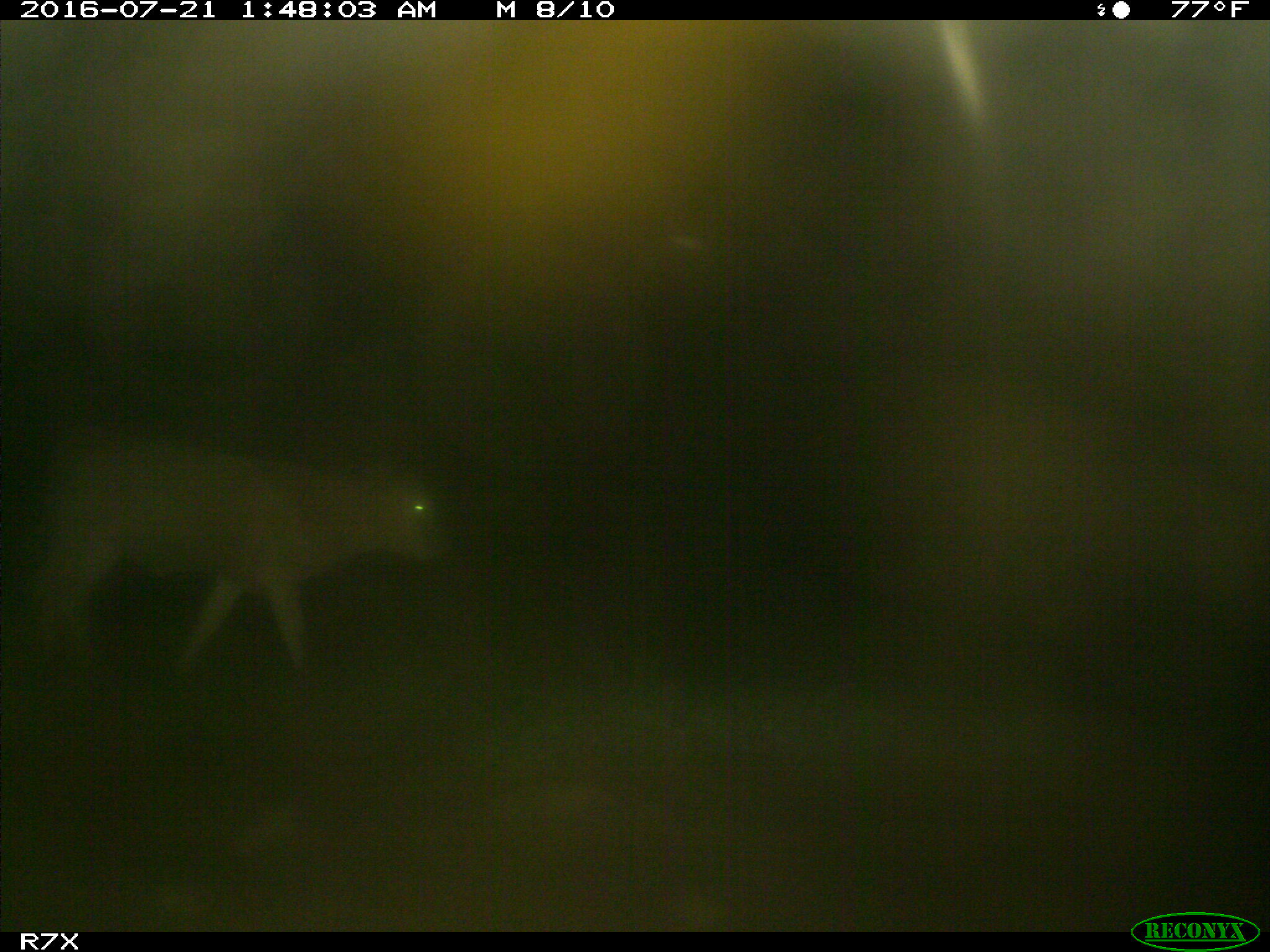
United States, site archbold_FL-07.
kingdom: Animalia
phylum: Chordata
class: Mammalia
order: Artiodactyla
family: Bovidae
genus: Bos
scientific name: Bos taurus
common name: domestic cow